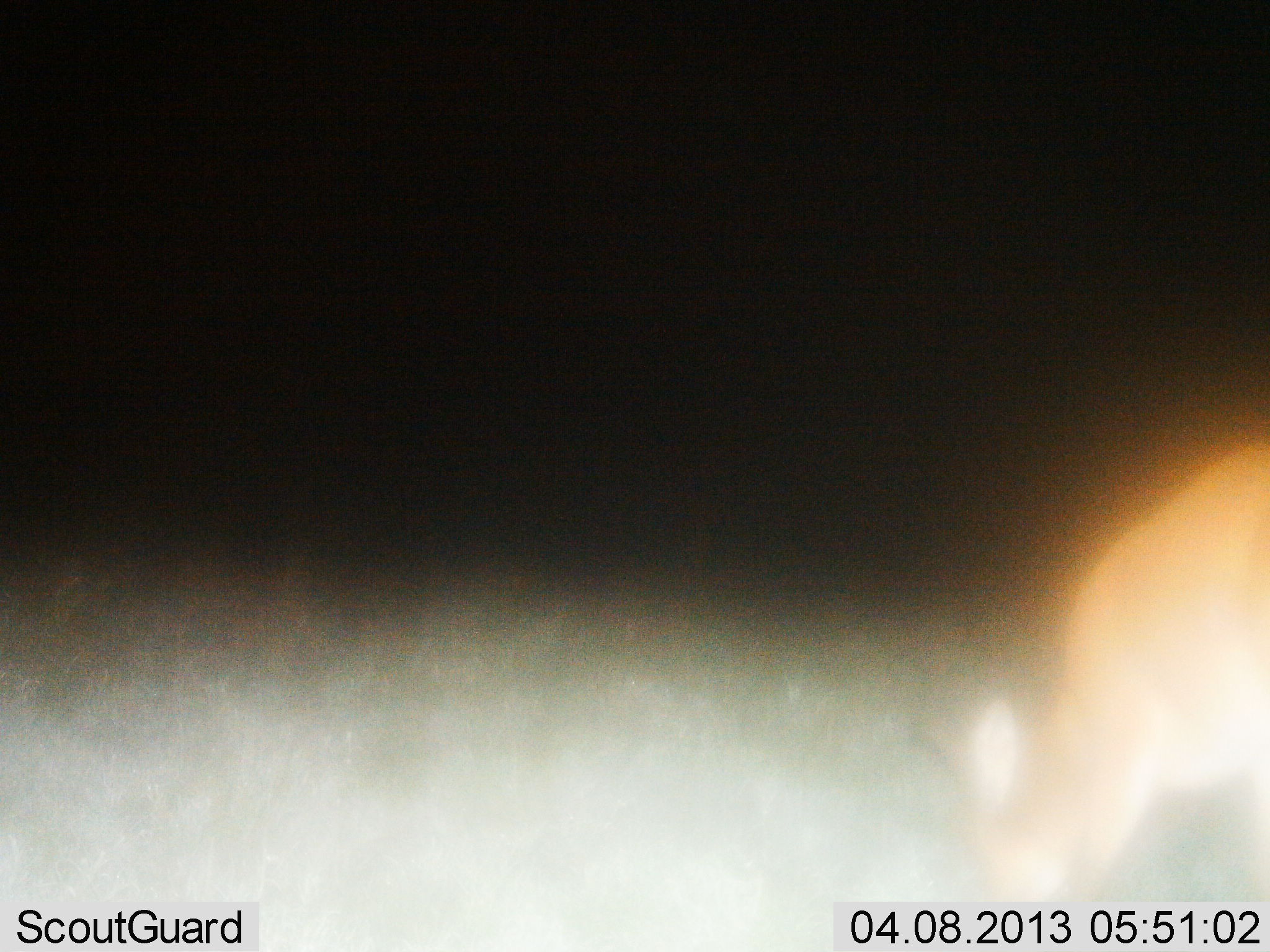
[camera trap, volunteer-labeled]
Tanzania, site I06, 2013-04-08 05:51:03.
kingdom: Animalia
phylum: Chordata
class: Mammalia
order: Artiodactyla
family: Bovidae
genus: Redunca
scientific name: Redunca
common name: reedbuck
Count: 1.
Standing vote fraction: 17%.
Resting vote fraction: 0%.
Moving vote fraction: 0%.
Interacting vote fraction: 0%.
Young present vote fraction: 0%.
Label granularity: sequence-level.